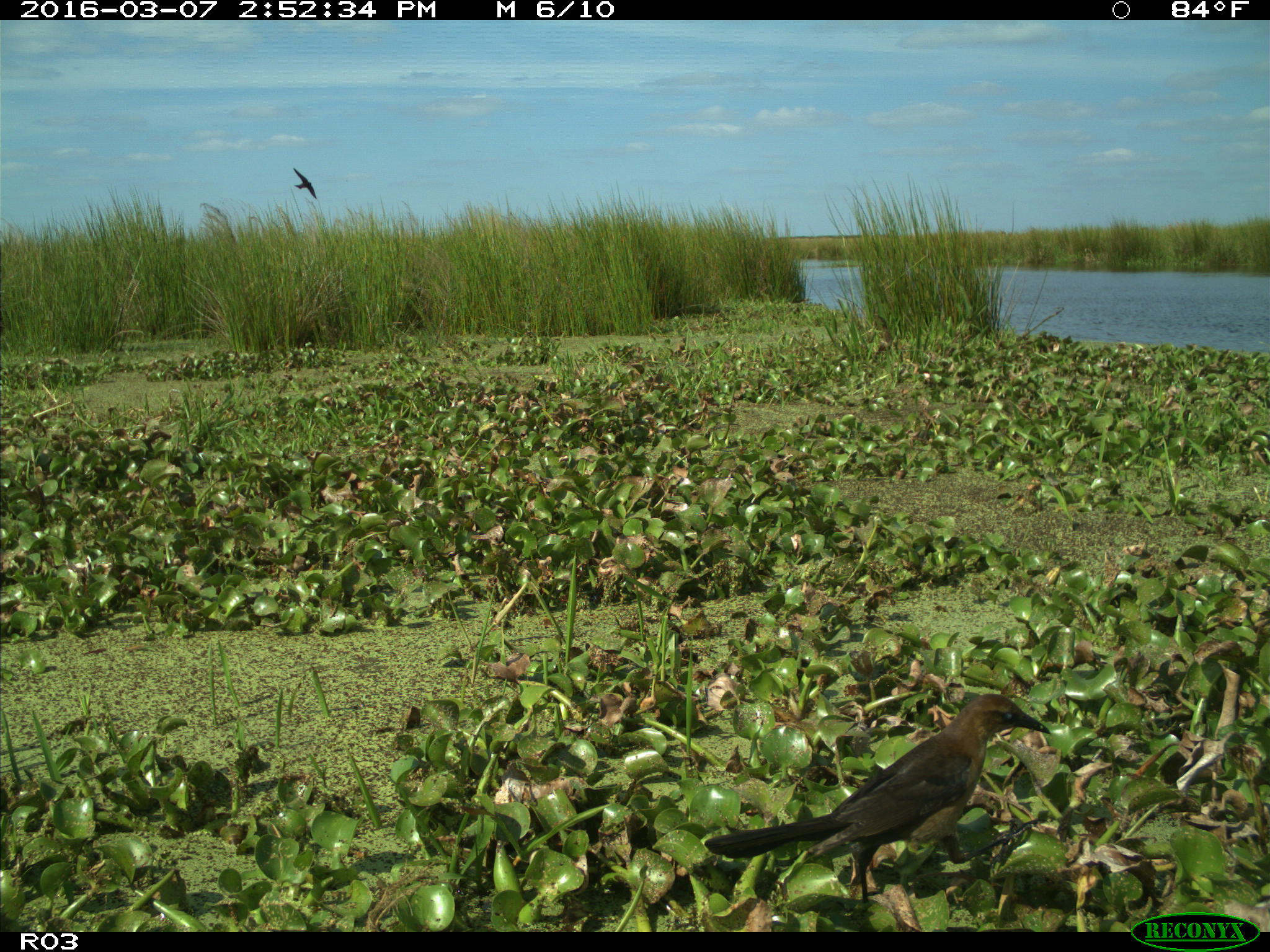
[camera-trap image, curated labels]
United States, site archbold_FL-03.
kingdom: Animalia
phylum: Chordata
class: Aves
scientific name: Aves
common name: birds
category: unidentified bird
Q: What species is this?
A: Unidentified bird (birds) (Aves).